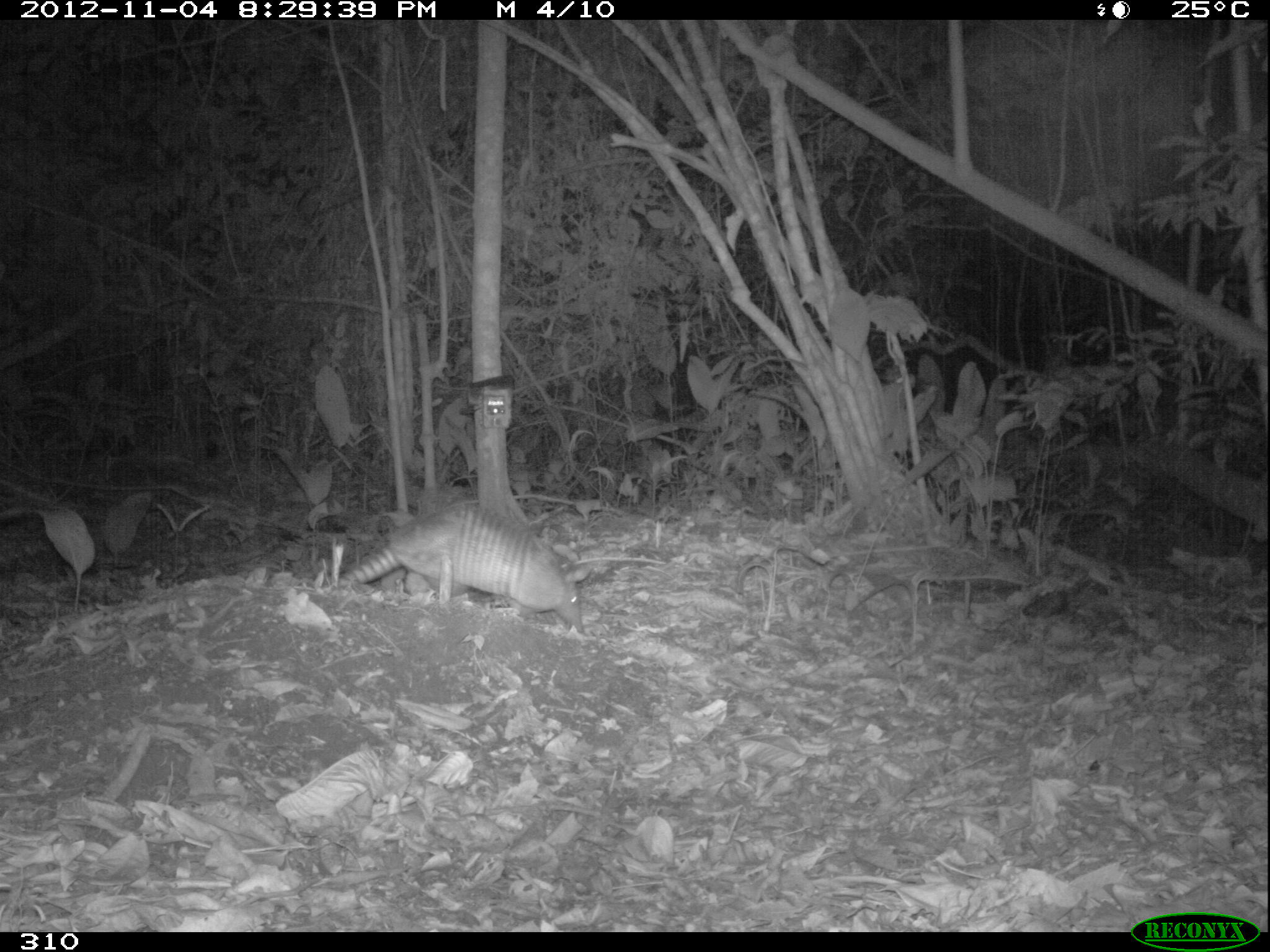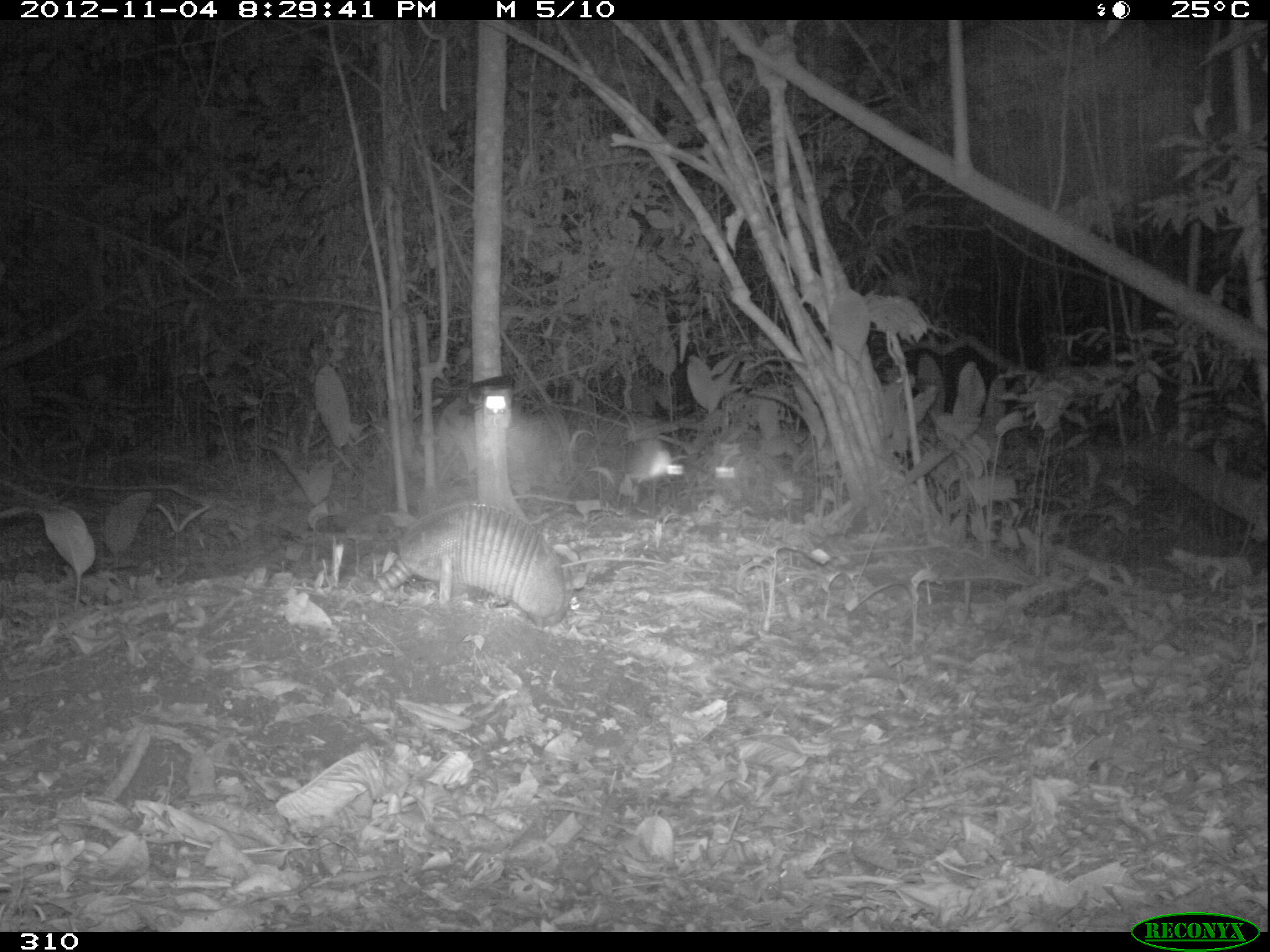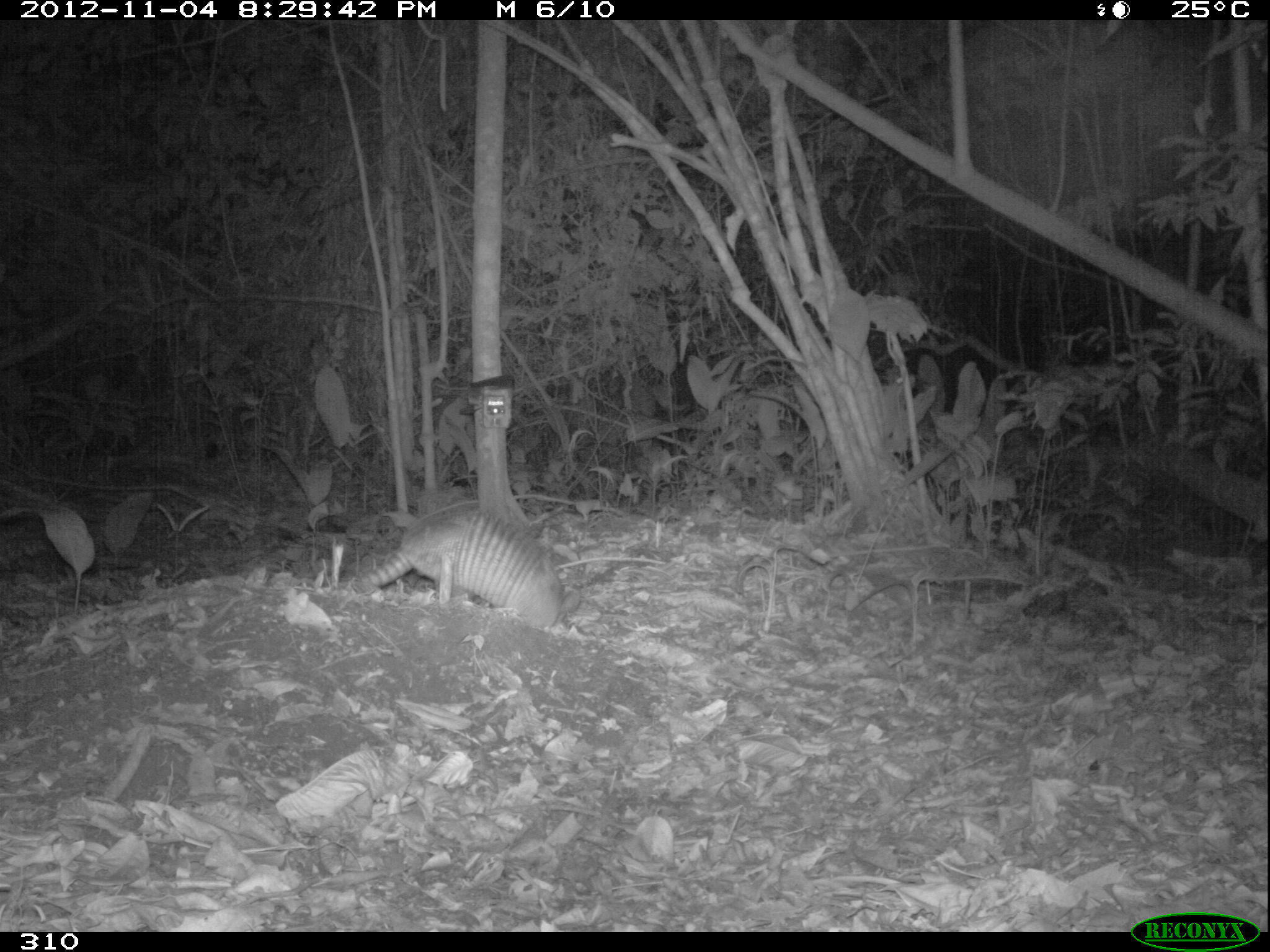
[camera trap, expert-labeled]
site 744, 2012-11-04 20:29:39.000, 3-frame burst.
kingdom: Animalia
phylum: Chordata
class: Mammalia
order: Cingulata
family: Dasypodidae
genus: Dasypus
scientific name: Dasypus novemcinctus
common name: nine-banded armadillo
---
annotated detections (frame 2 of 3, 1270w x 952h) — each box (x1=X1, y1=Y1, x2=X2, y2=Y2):
dasypus novemcinctus: (x1=374, y1=501, x2=569, y2=626)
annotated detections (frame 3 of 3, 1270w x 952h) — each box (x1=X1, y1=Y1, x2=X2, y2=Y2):
dasypus novemcinctus: (x1=360, y1=508, x2=563, y2=627)